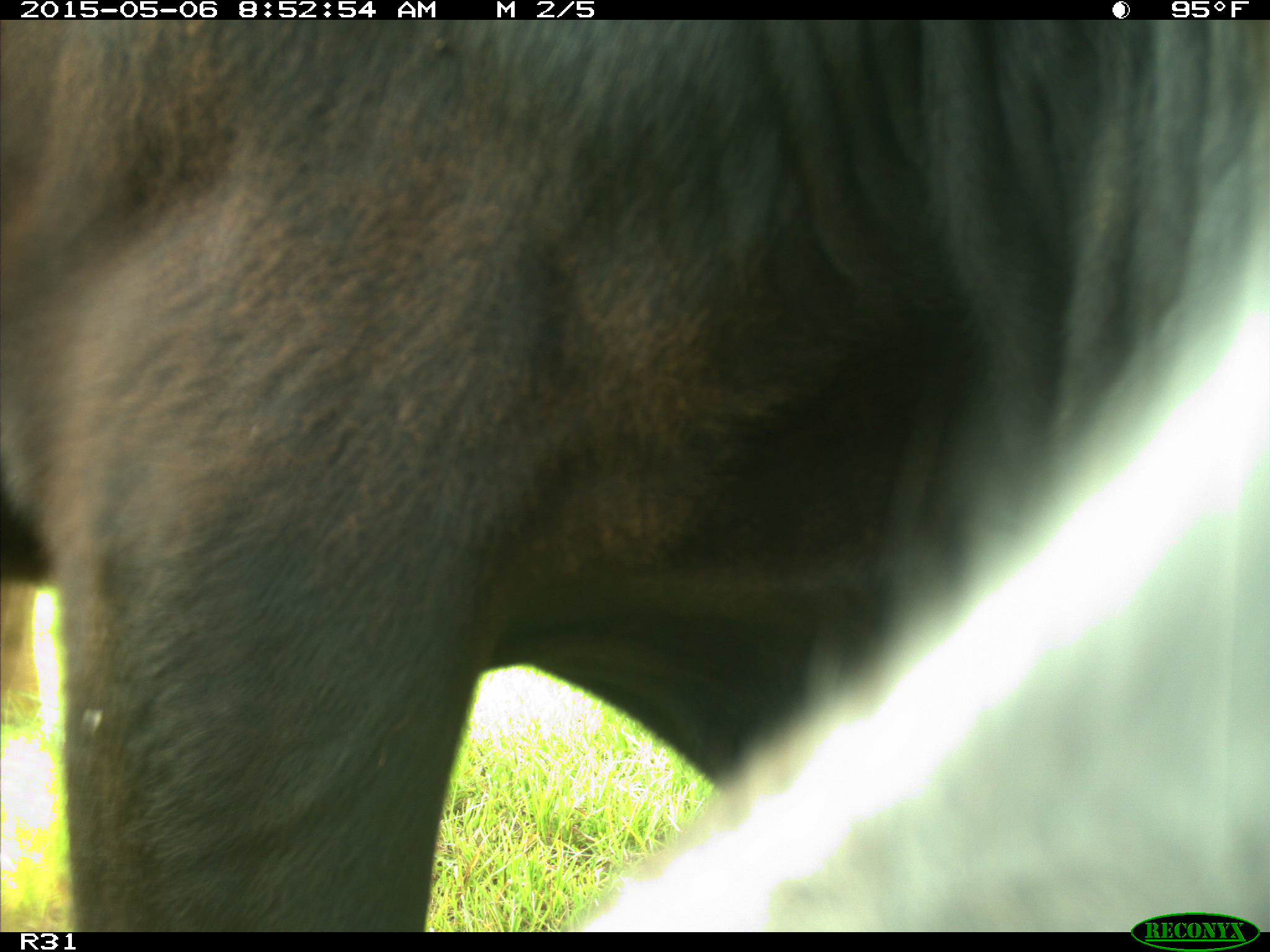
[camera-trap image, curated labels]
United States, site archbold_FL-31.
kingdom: Animalia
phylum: Chordata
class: Mammalia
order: Artiodactyla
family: Bovidae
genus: Bos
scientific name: Bos taurus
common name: domestic cow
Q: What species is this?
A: Bos taurus (domestic cow).